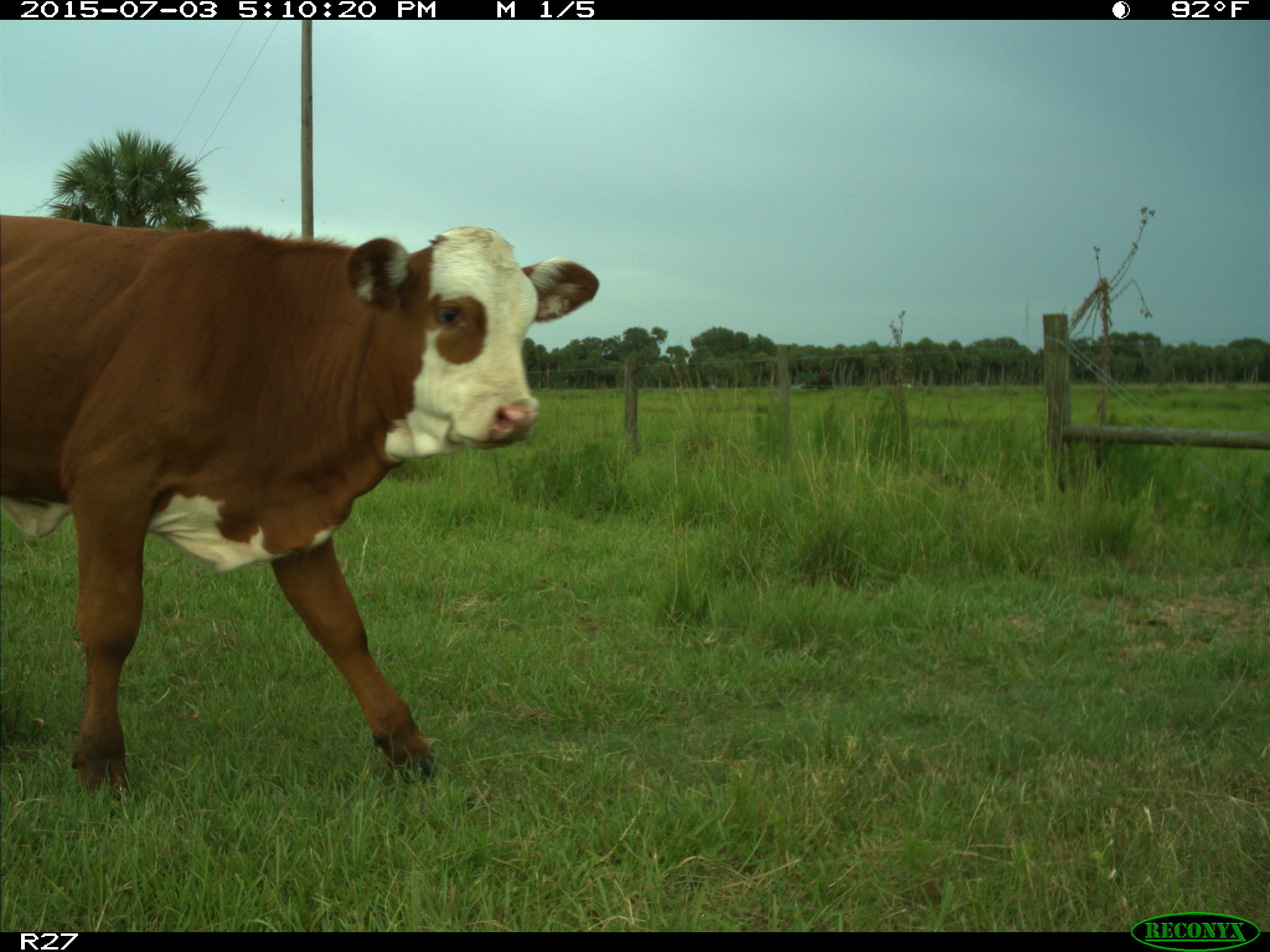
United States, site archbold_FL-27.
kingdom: Animalia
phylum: Chordata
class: Mammalia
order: Artiodactyla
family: Bovidae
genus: Bos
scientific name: Bos taurus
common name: domestic cow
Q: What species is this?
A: Bos taurus (domestic cow).